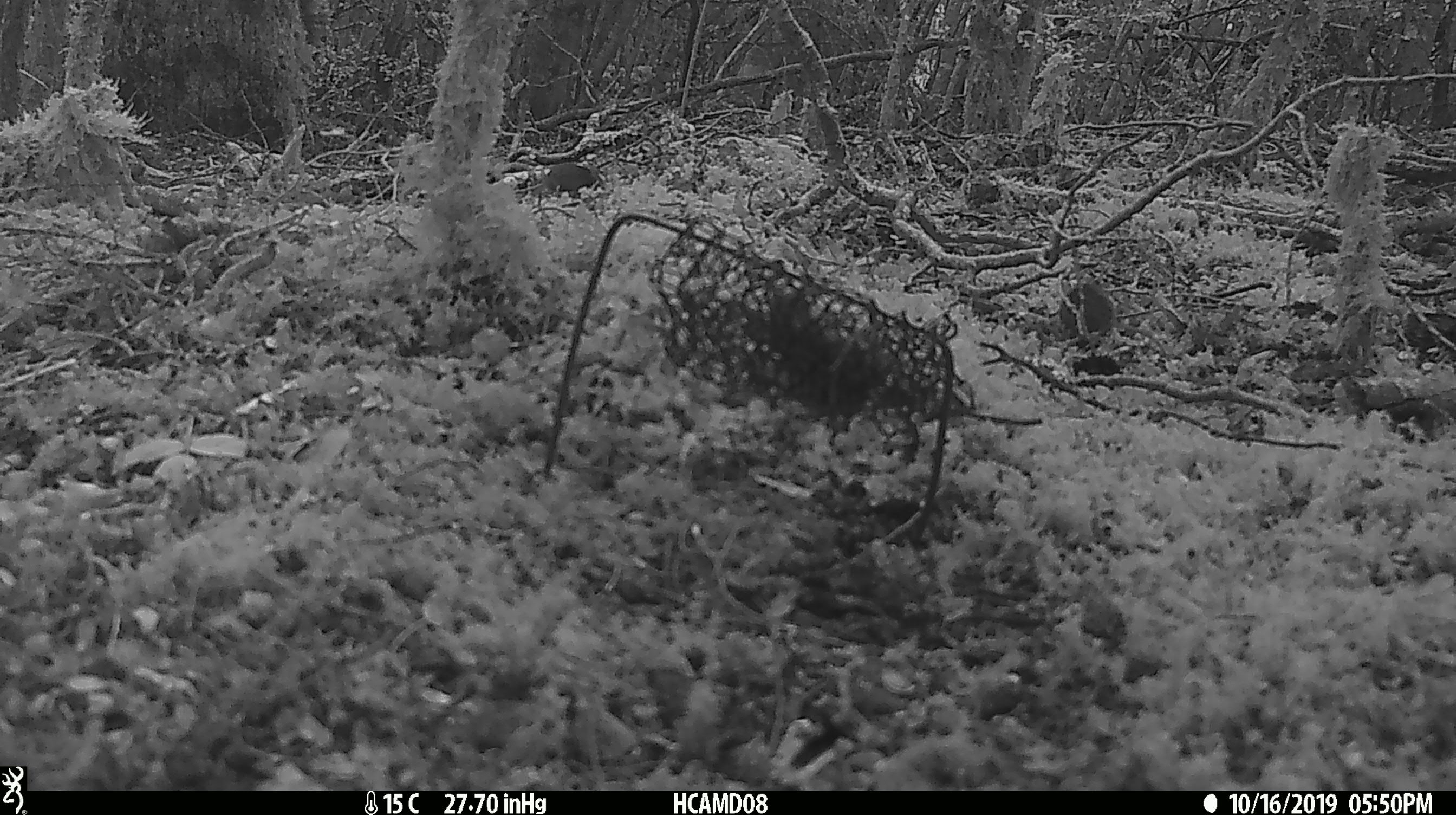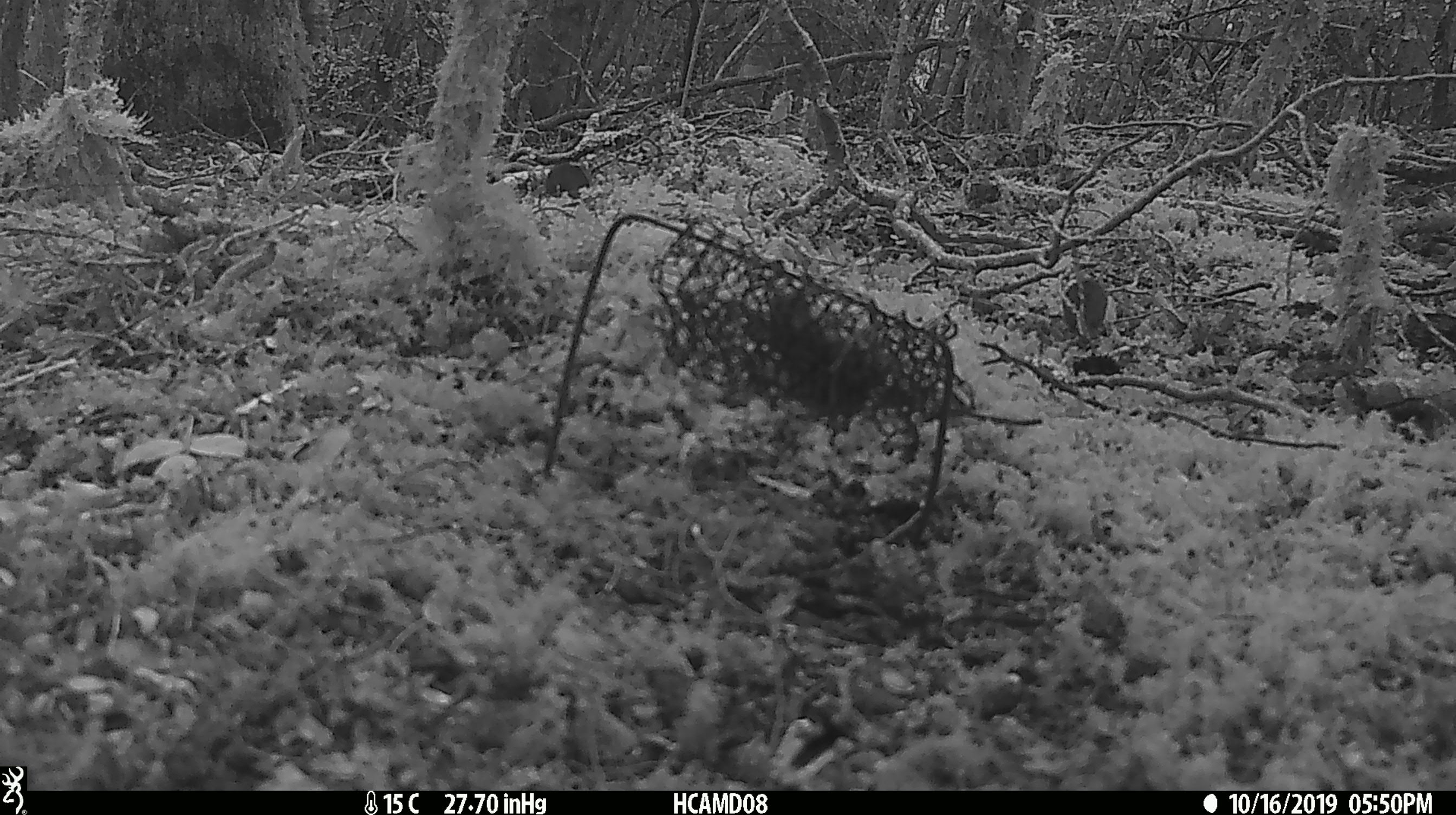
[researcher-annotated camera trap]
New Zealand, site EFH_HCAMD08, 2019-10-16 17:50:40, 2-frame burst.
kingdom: Animalia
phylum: Chordata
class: Mammalia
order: Rodentia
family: Muridae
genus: Mus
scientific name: Mus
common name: mouse